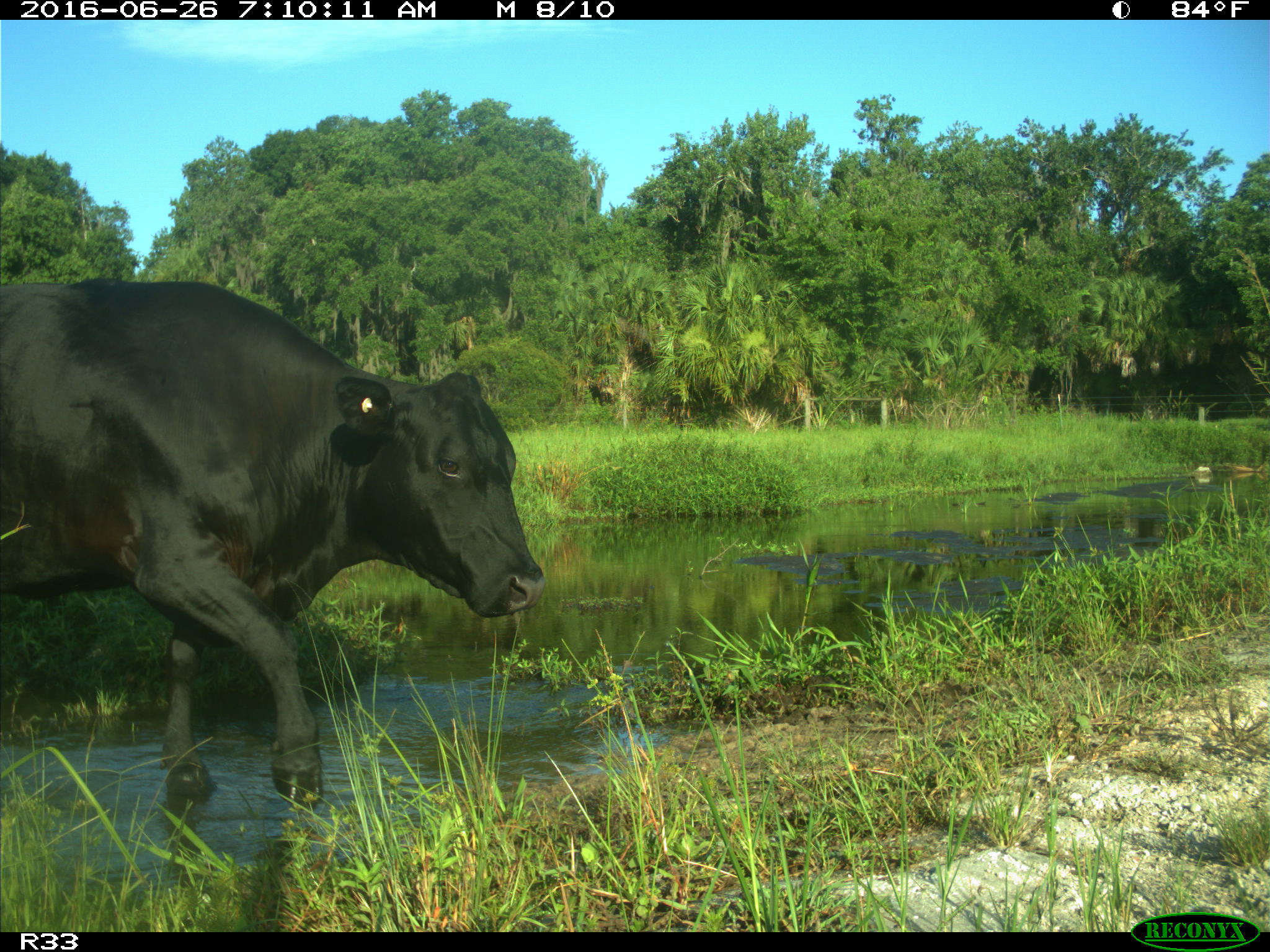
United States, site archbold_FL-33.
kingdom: Animalia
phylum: Chordata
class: Mammalia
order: Artiodactyla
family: Bovidae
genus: Bos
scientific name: Bos taurus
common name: domestic cow